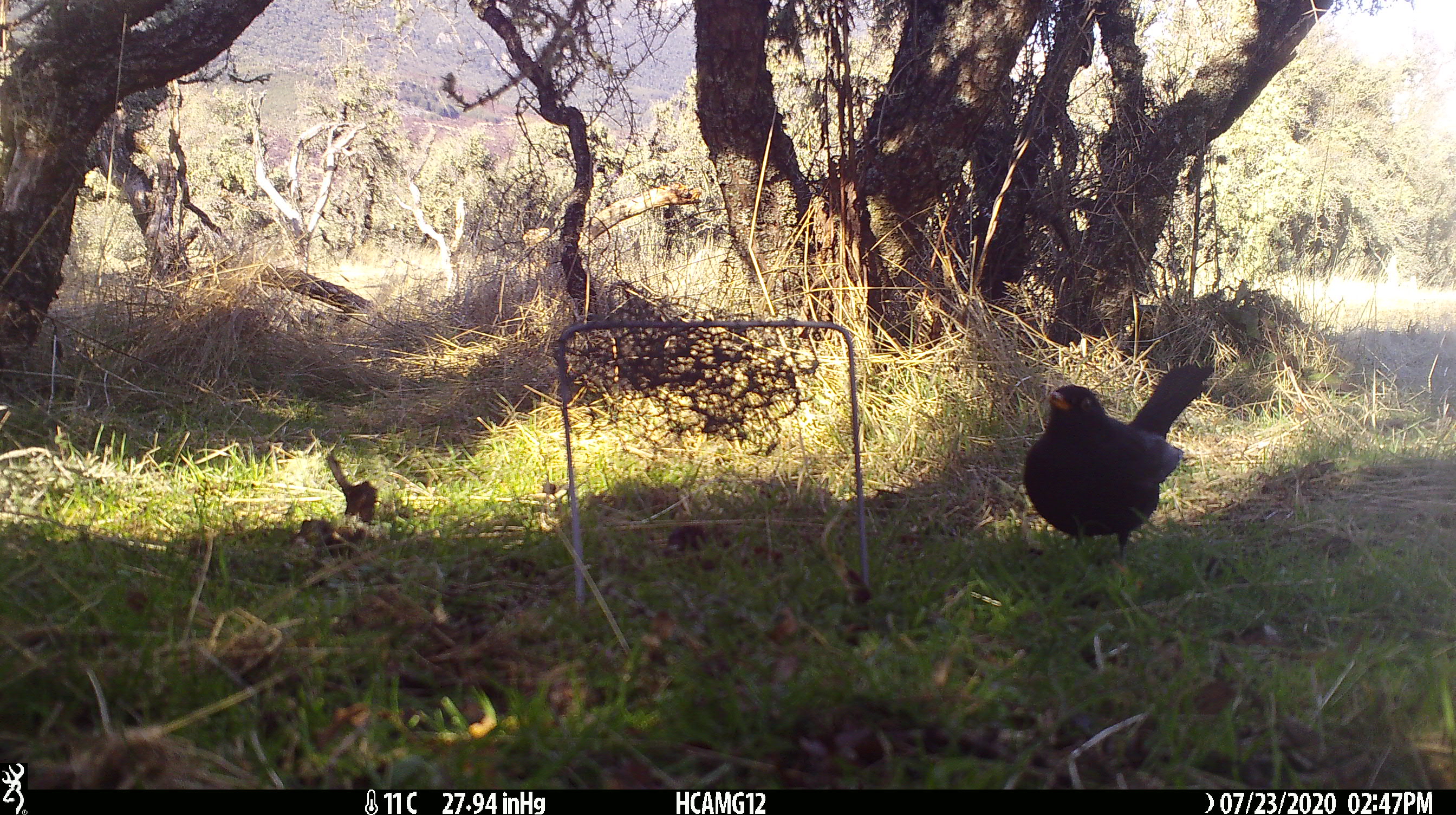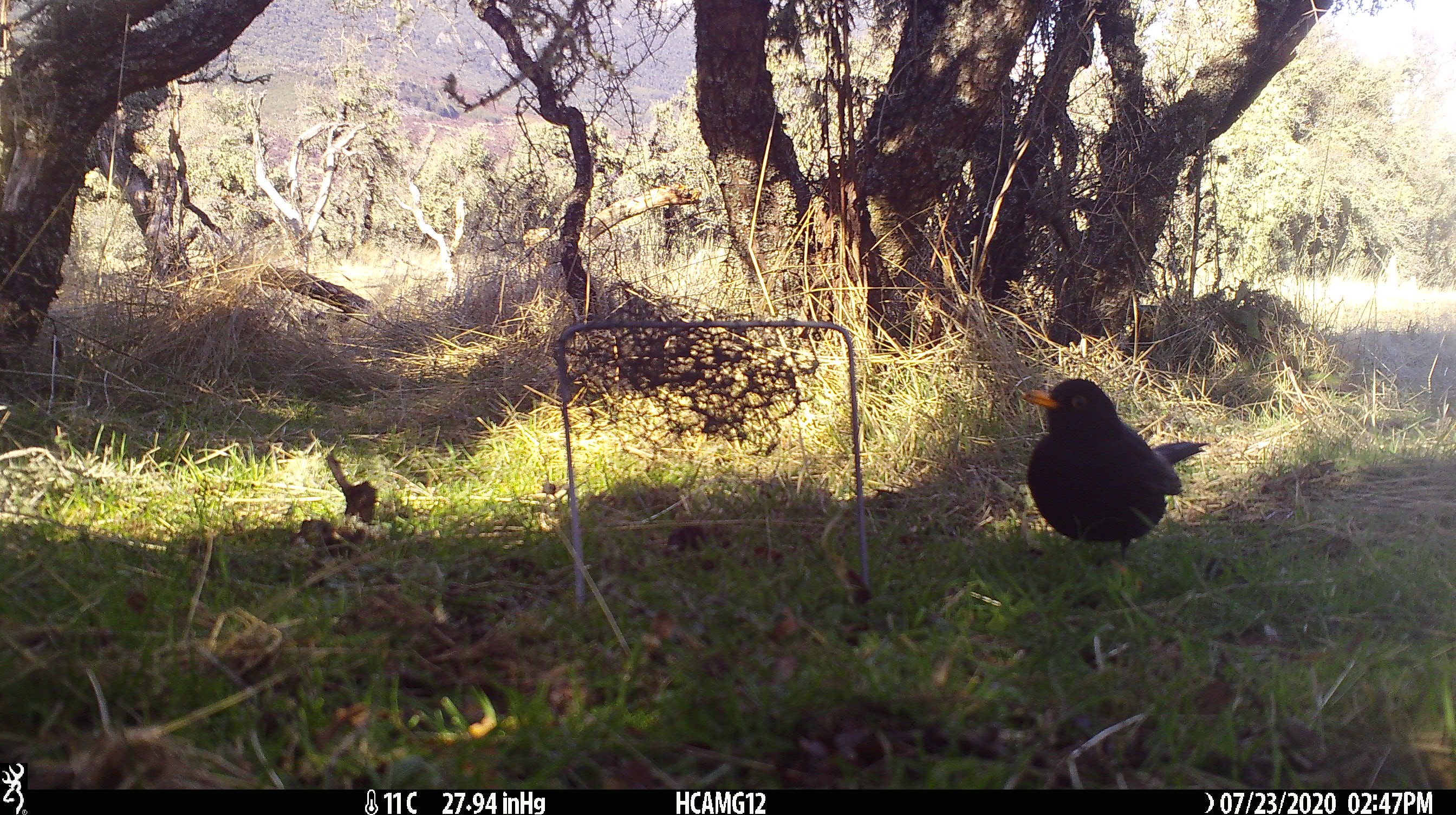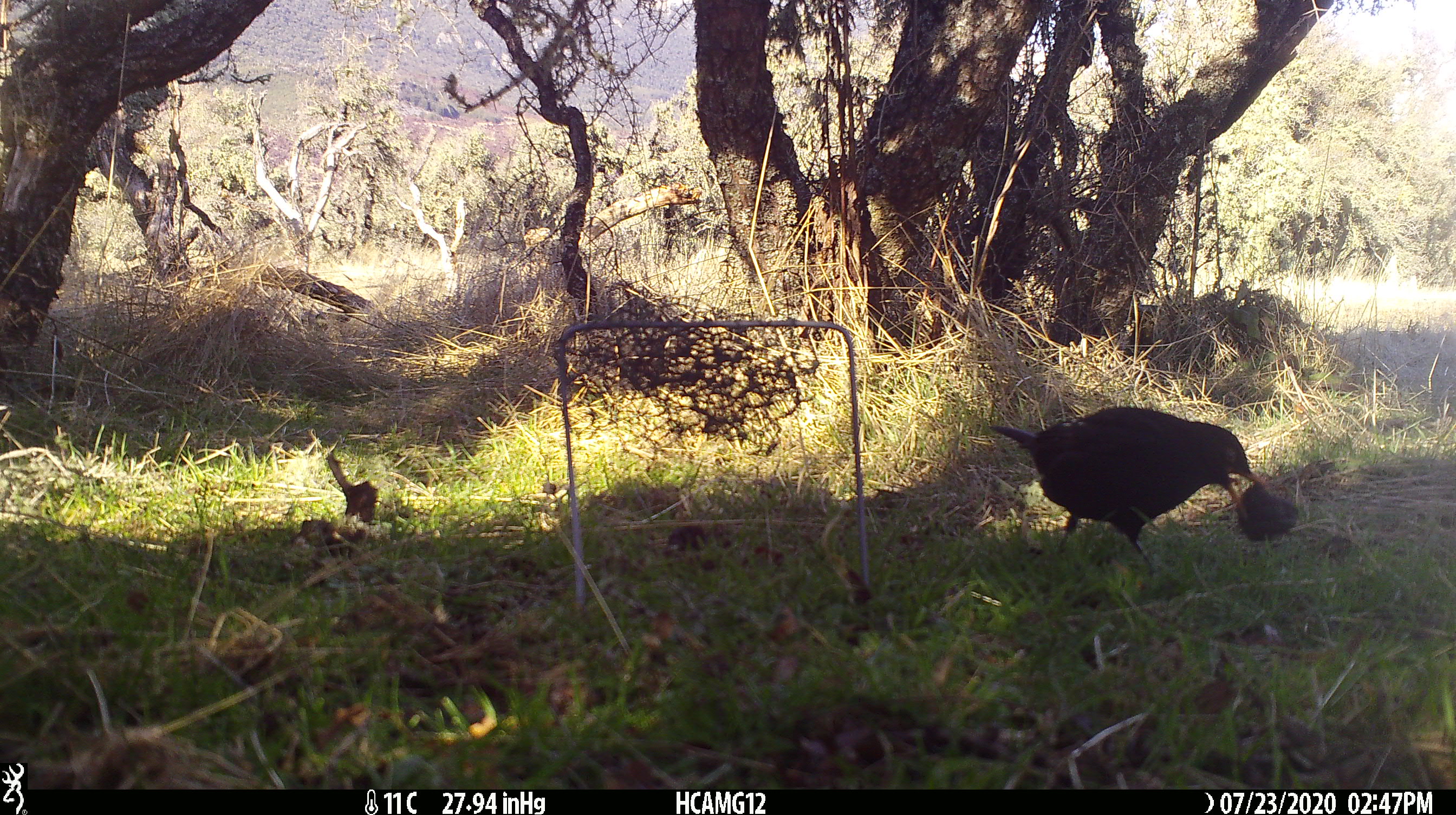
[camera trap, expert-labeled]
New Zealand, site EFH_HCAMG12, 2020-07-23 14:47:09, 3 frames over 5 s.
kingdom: Animalia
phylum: Chordata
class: Aves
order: Passeriformes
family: Turdidae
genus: Turdus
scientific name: Turdus merula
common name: eurasian blackbird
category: blackbird